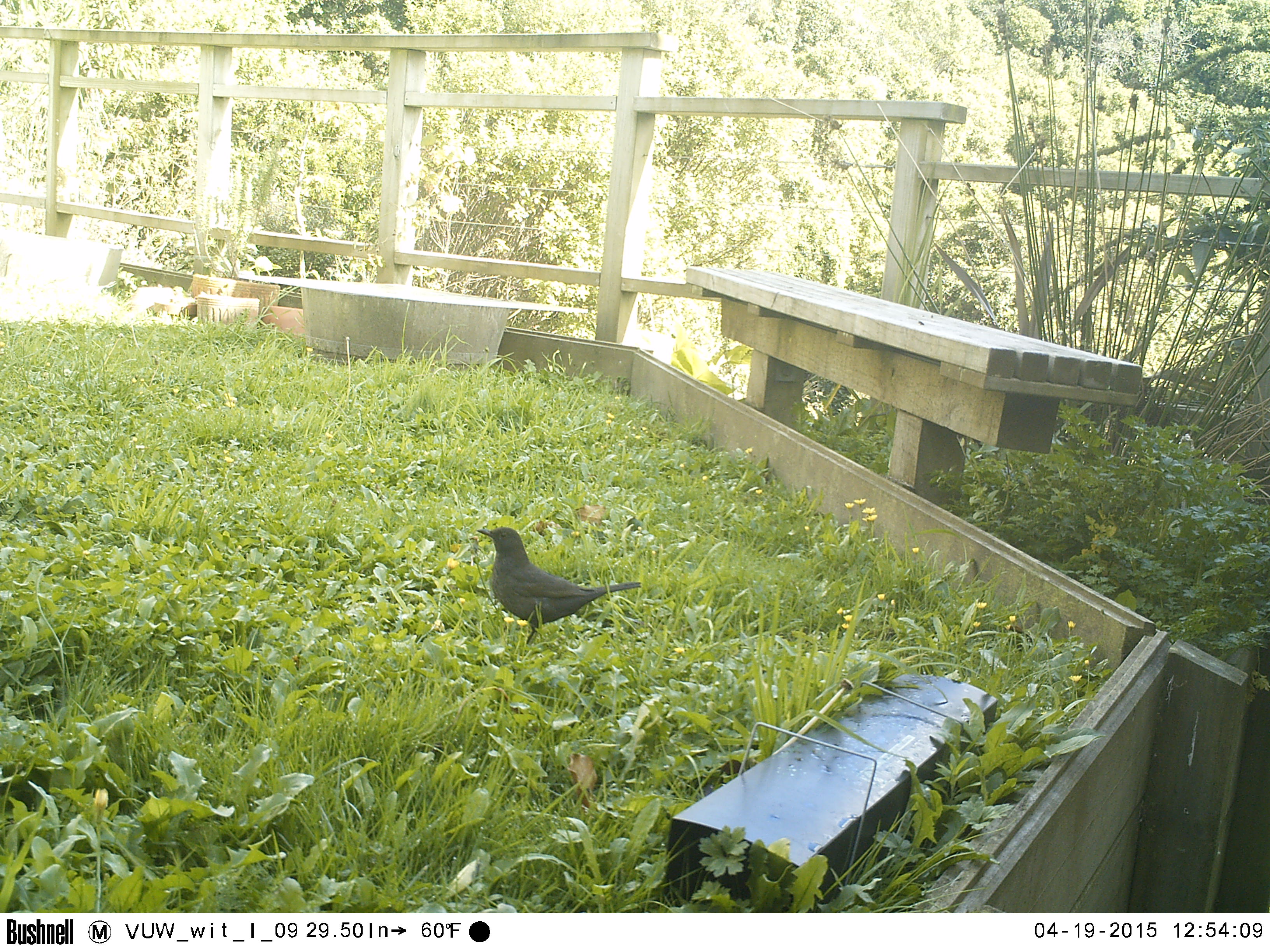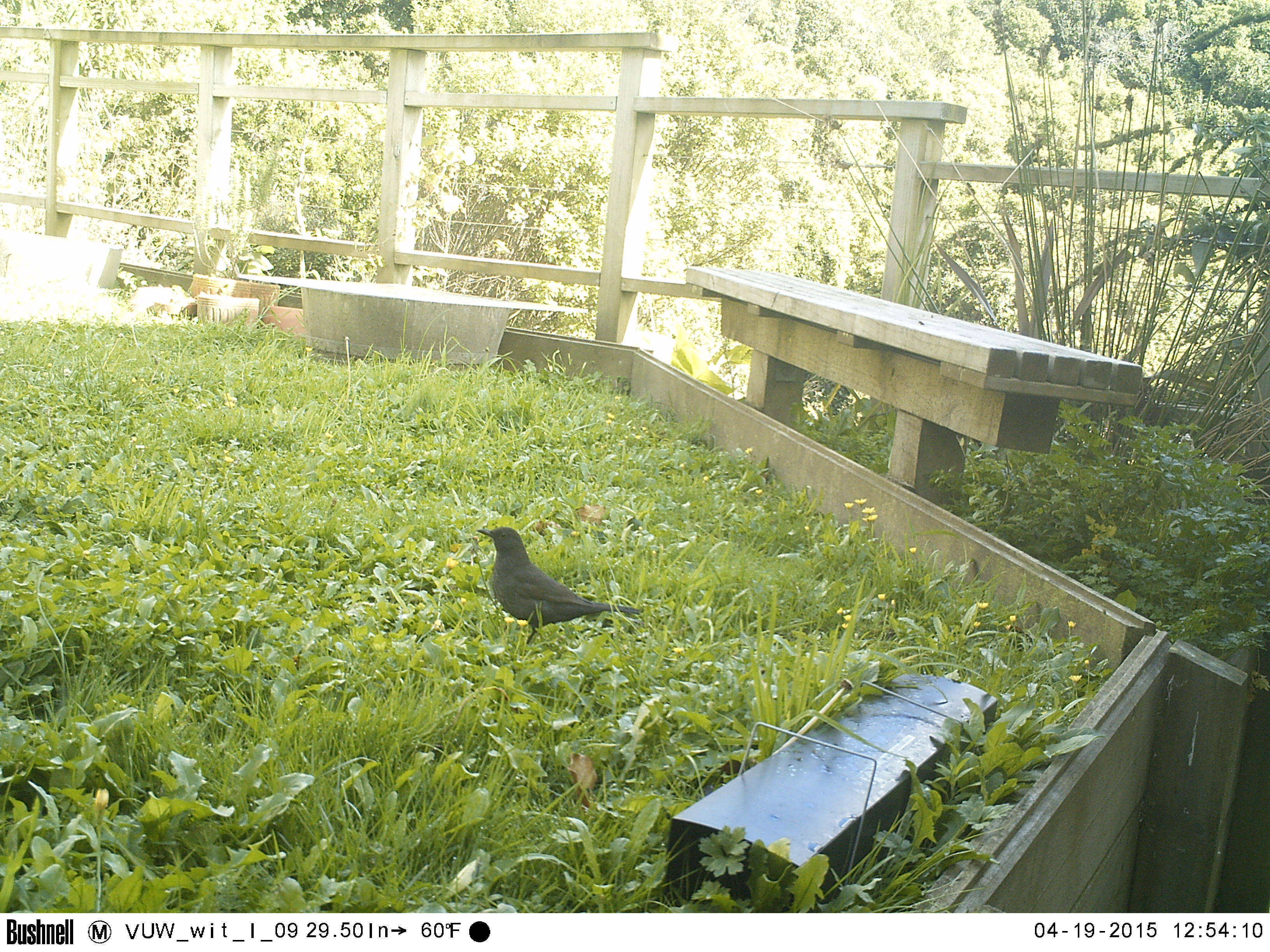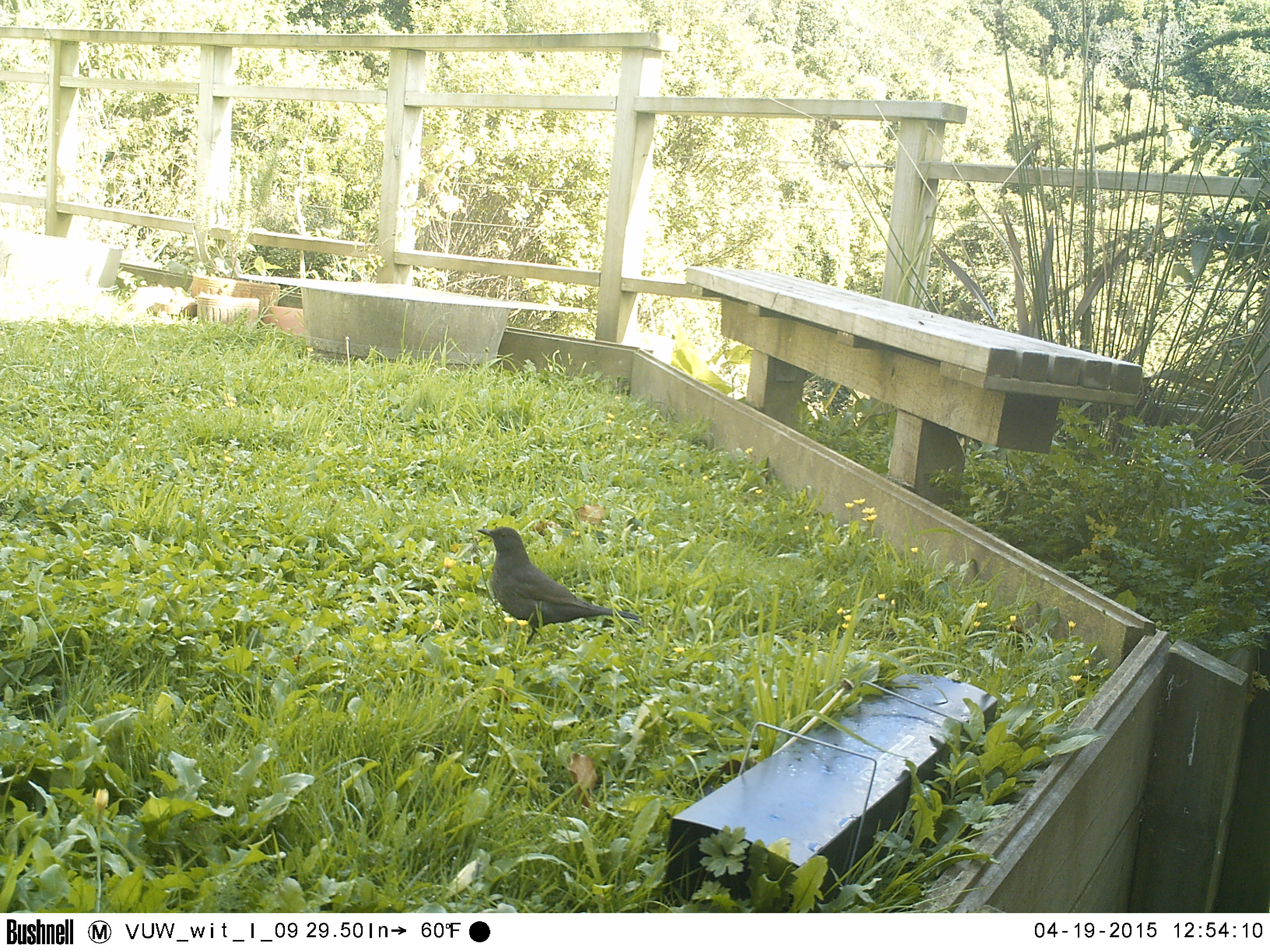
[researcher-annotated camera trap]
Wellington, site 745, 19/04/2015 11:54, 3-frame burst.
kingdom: Animalia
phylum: Chordata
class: Aves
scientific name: Aves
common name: bird